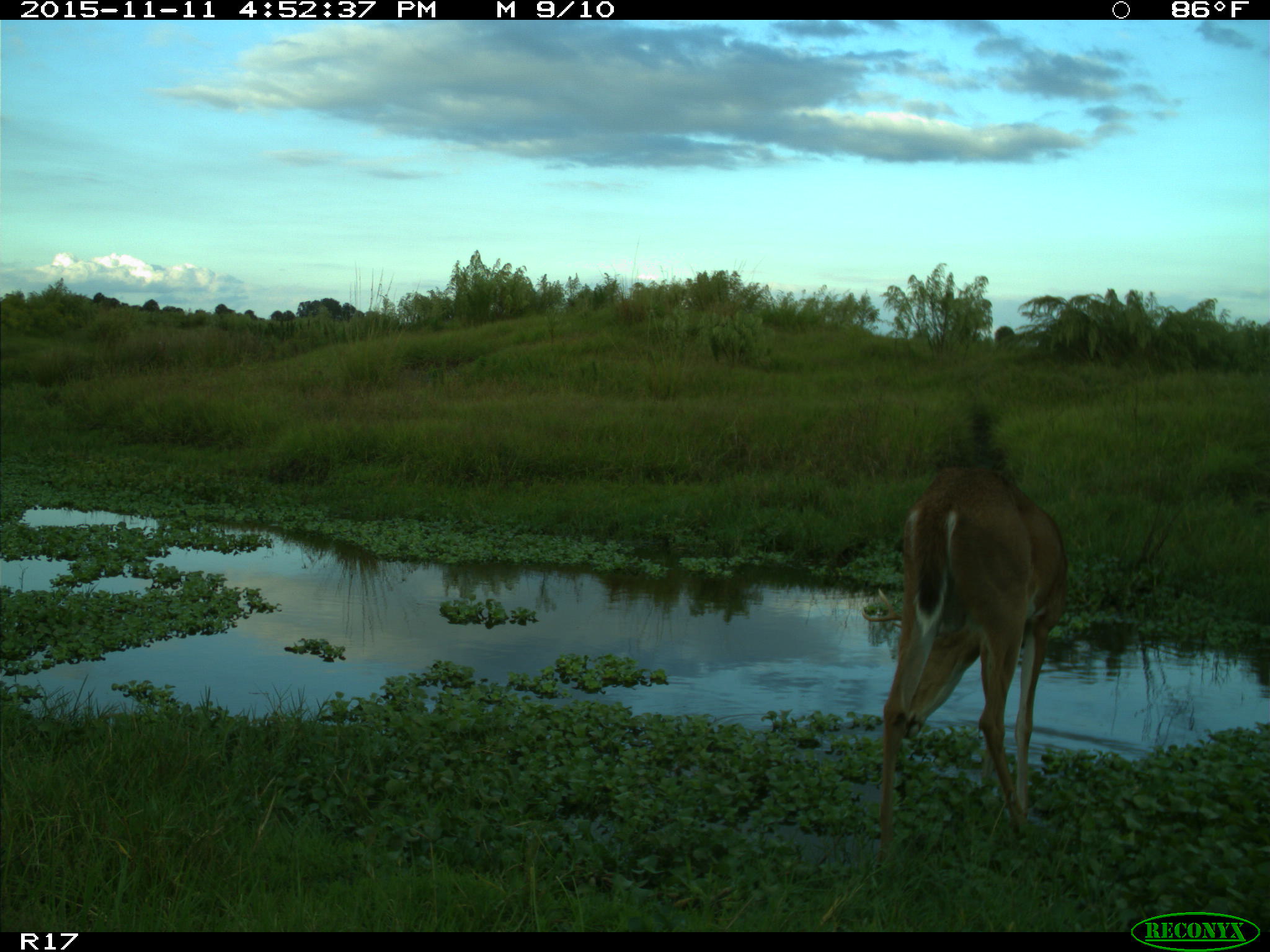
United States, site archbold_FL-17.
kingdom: Animalia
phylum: Chordata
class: Mammalia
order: Artiodactyla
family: Cervidae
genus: Odocoileus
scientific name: Odocoileus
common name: deer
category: unidentified deer